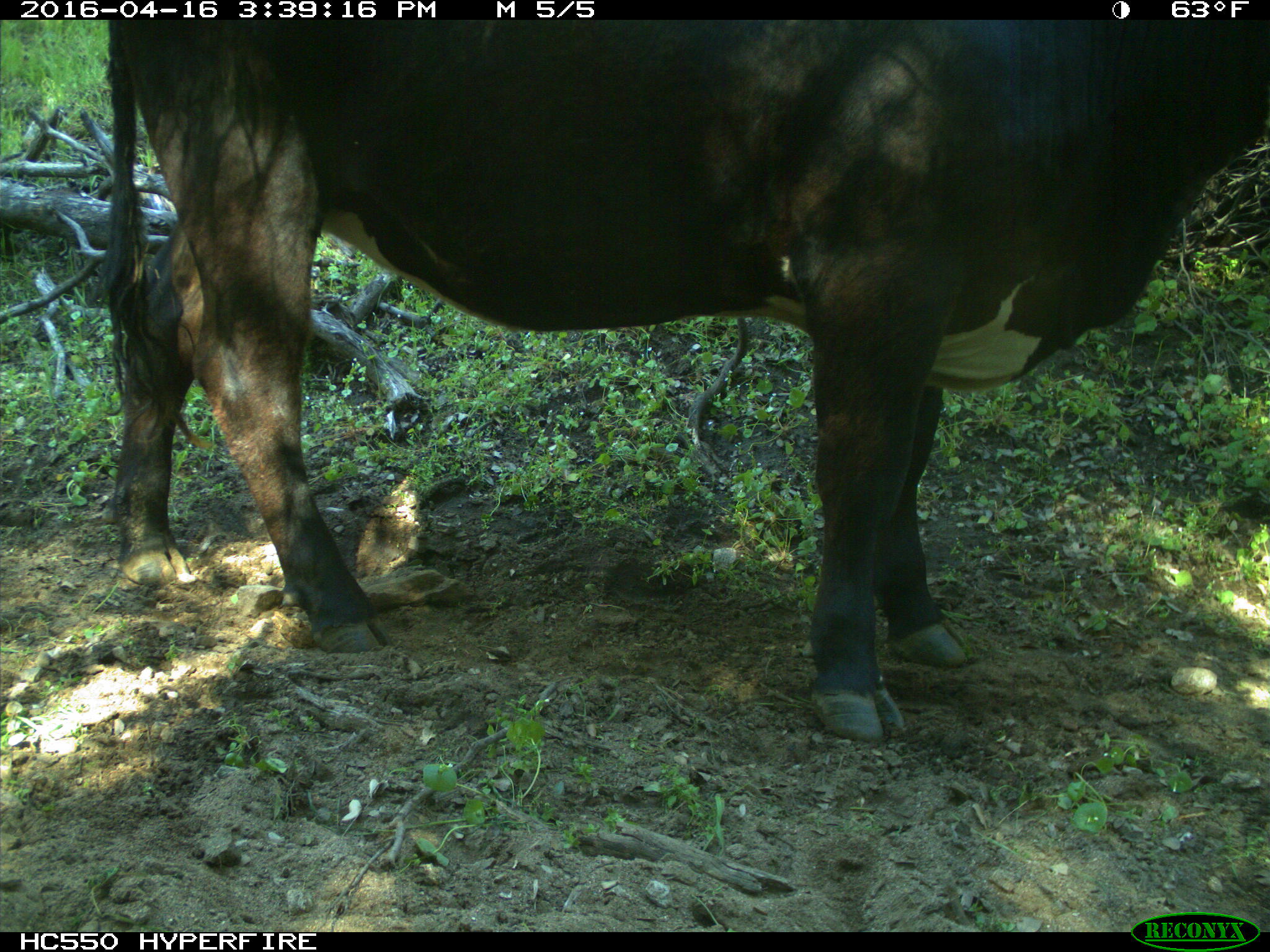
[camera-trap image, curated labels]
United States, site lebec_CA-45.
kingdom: Animalia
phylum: Chordata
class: Mammalia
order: Artiodactyla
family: Bovidae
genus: Bos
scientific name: Bos taurus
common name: domestic cow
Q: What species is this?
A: Bos taurus (domestic cow).